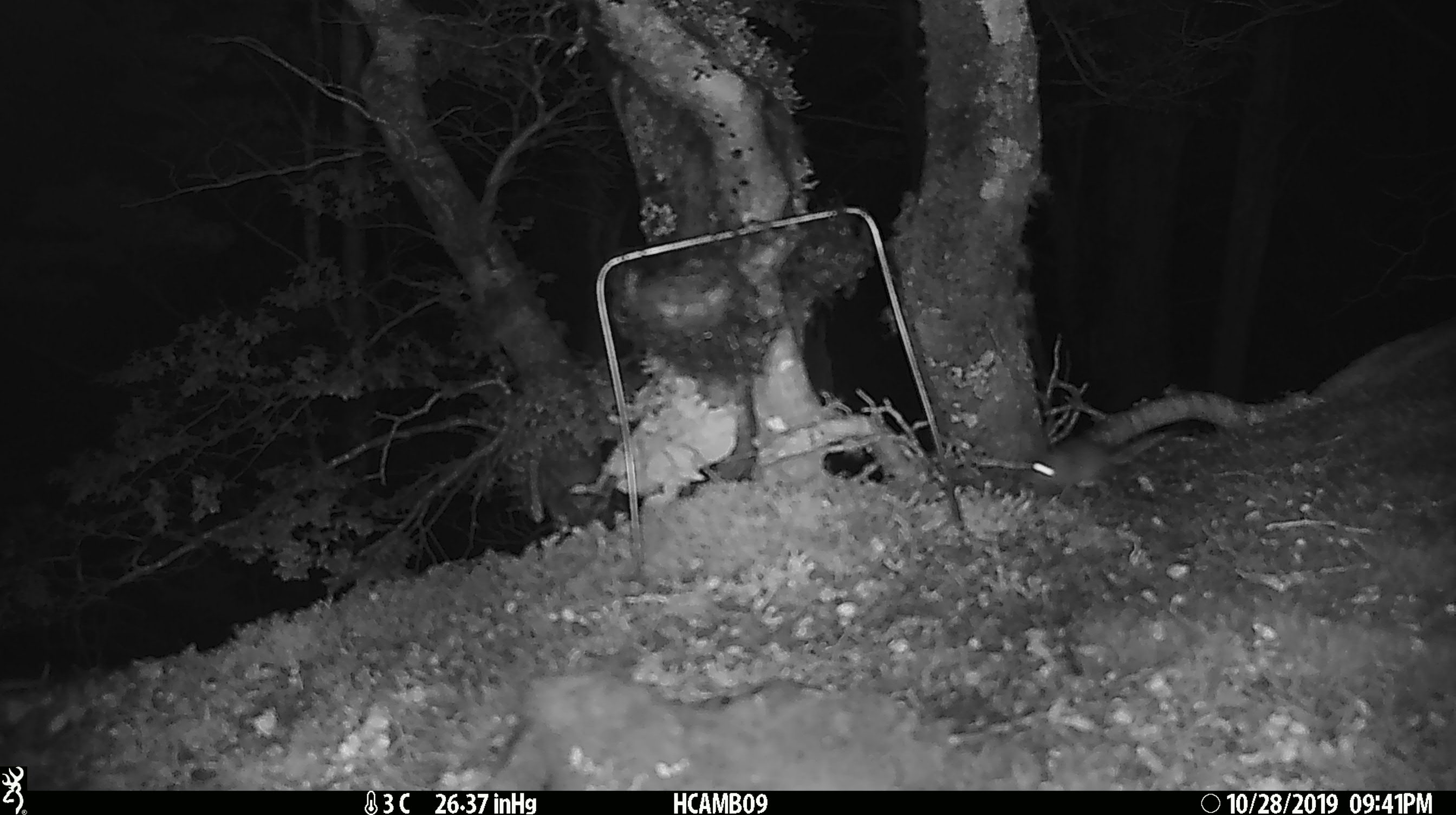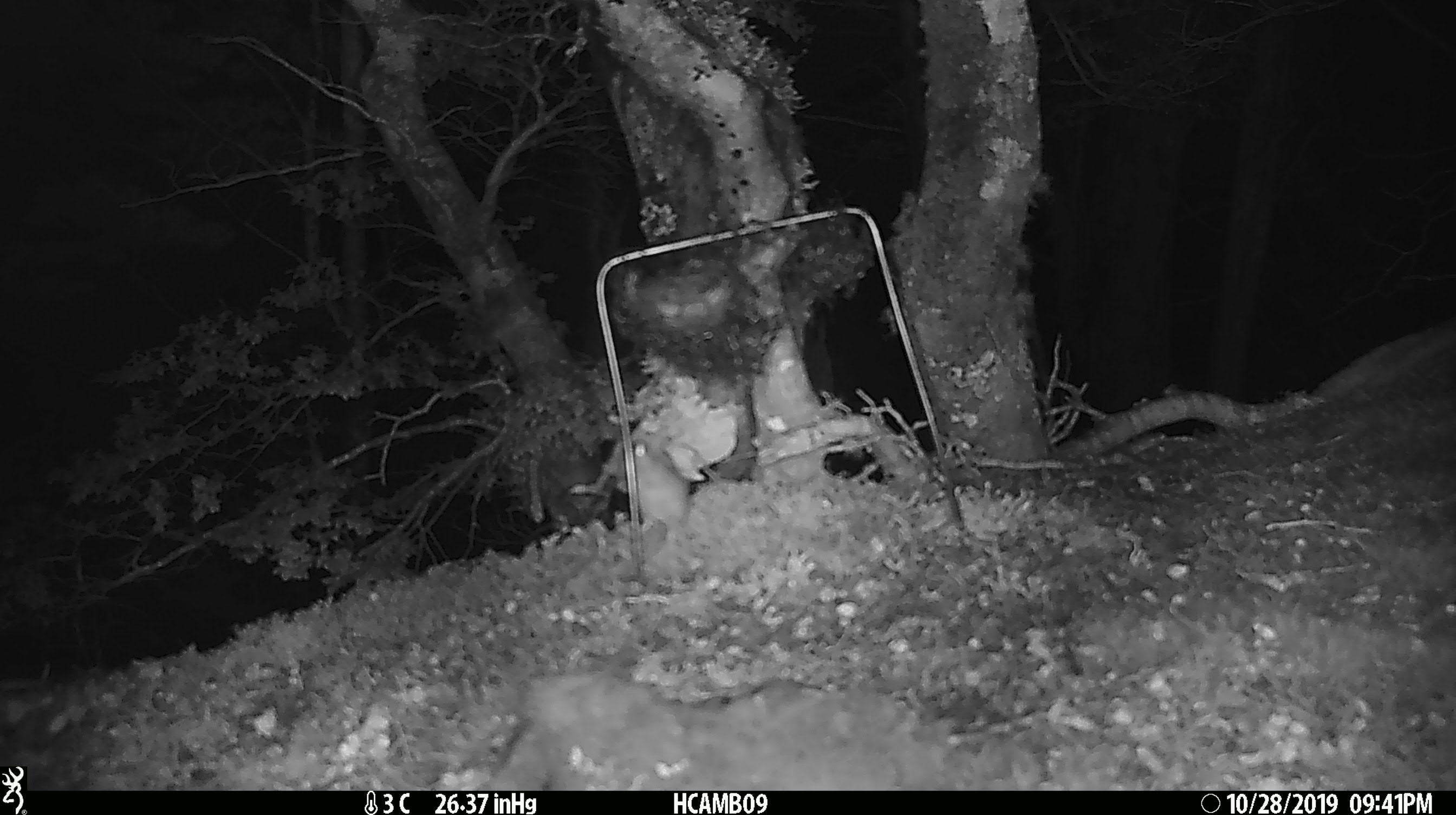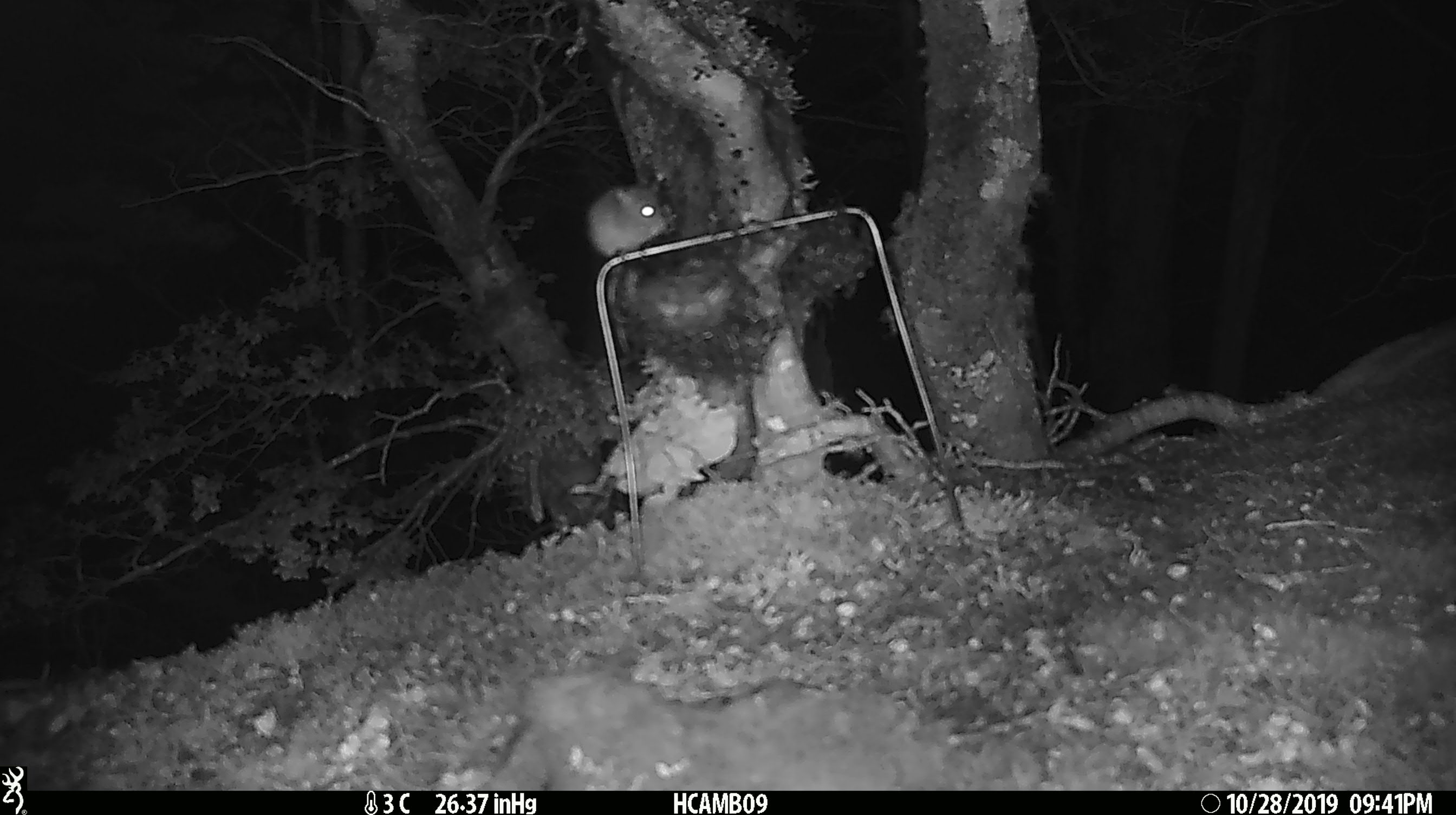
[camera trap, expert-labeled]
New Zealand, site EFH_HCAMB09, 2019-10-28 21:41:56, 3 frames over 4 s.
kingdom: Animalia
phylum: Chordata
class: Mammalia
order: Rodentia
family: Muridae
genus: Mus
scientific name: Mus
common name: mouse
Mouse (Mus).